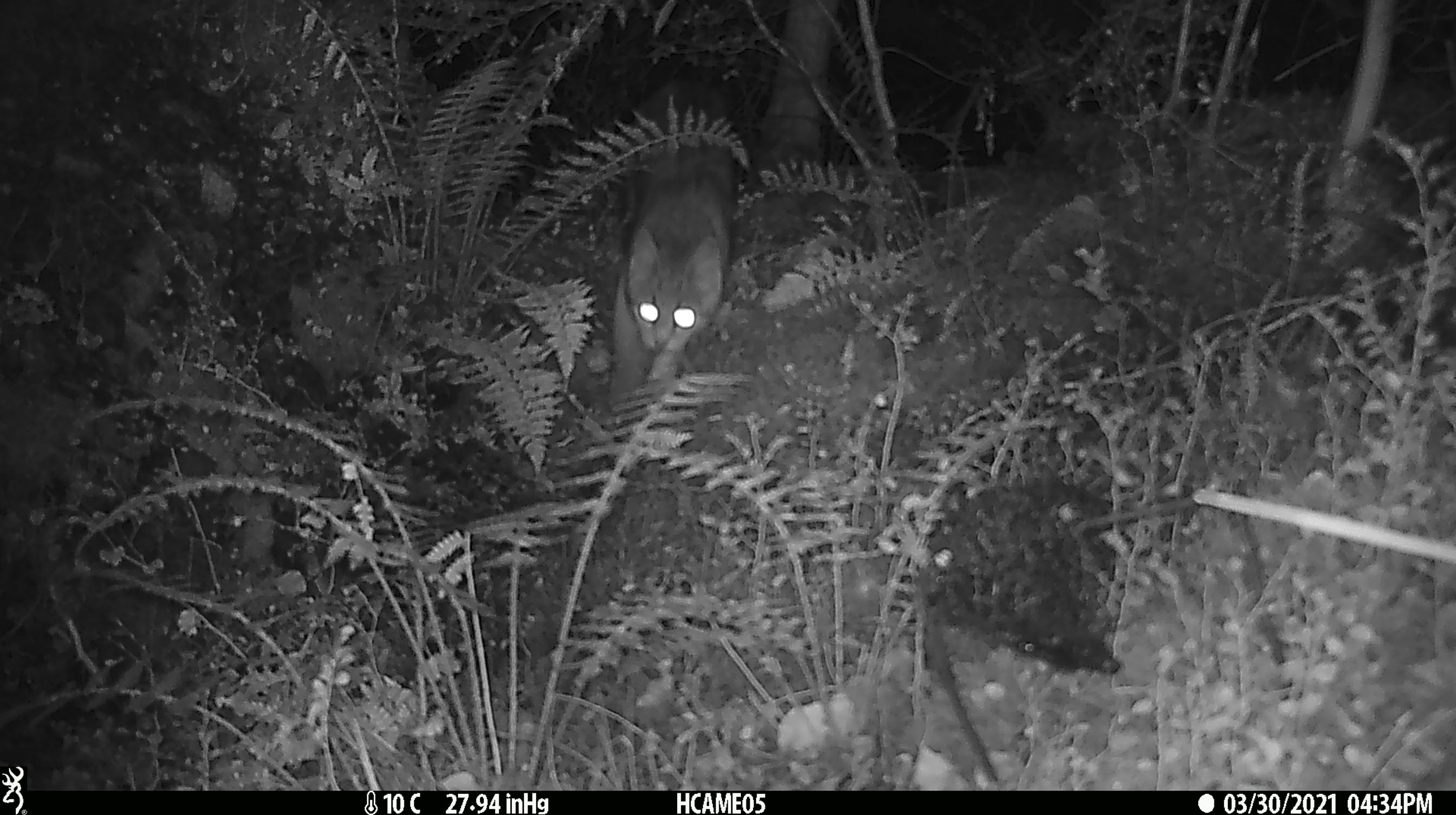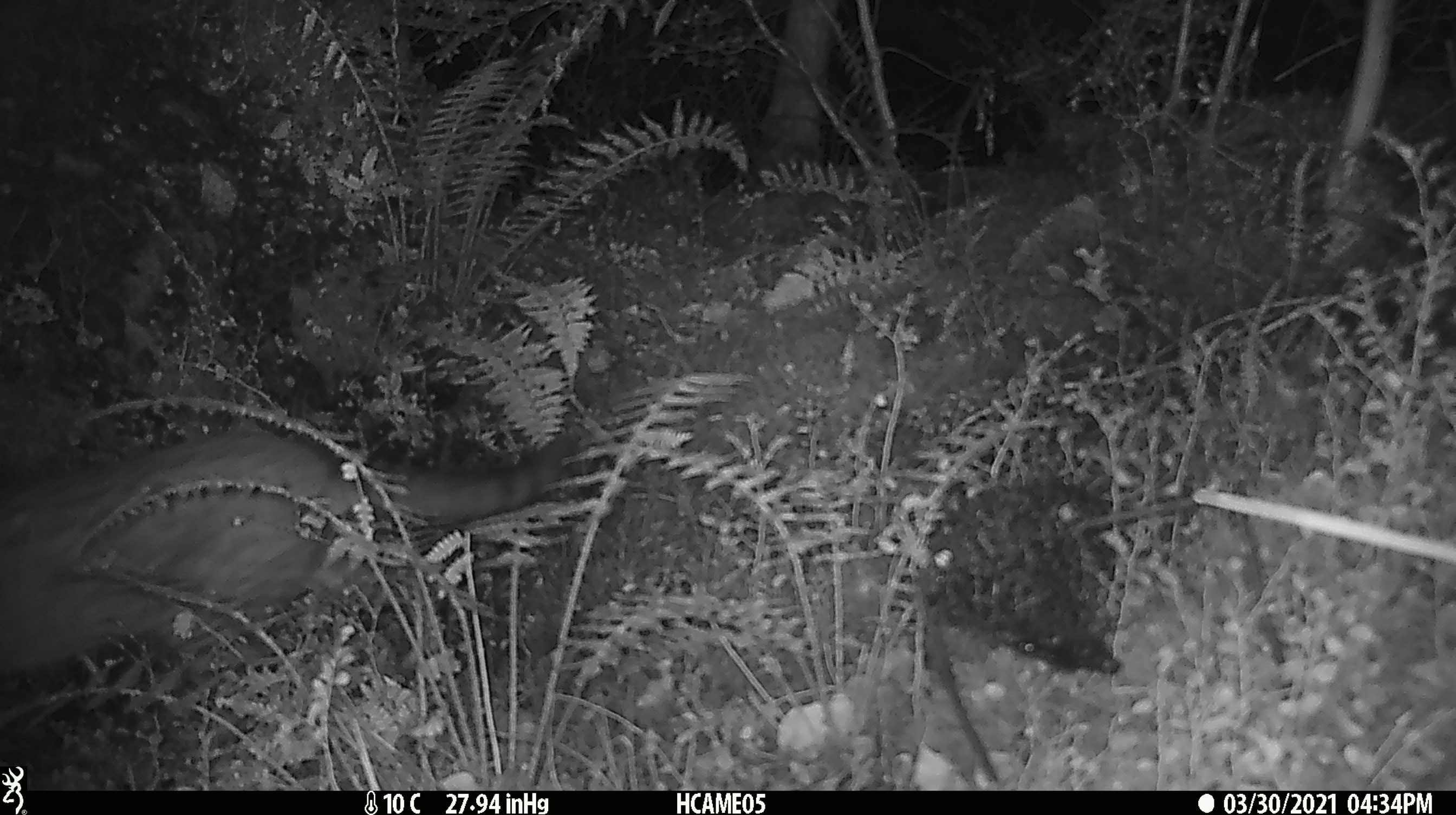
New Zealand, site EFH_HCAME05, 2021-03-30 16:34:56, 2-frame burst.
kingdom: Animalia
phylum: Chordata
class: Mammalia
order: Carnivora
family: Felidae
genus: Felis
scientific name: Felis catus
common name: domestic cat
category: cat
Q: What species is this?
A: Cat (domestic cat) (Felis catus).